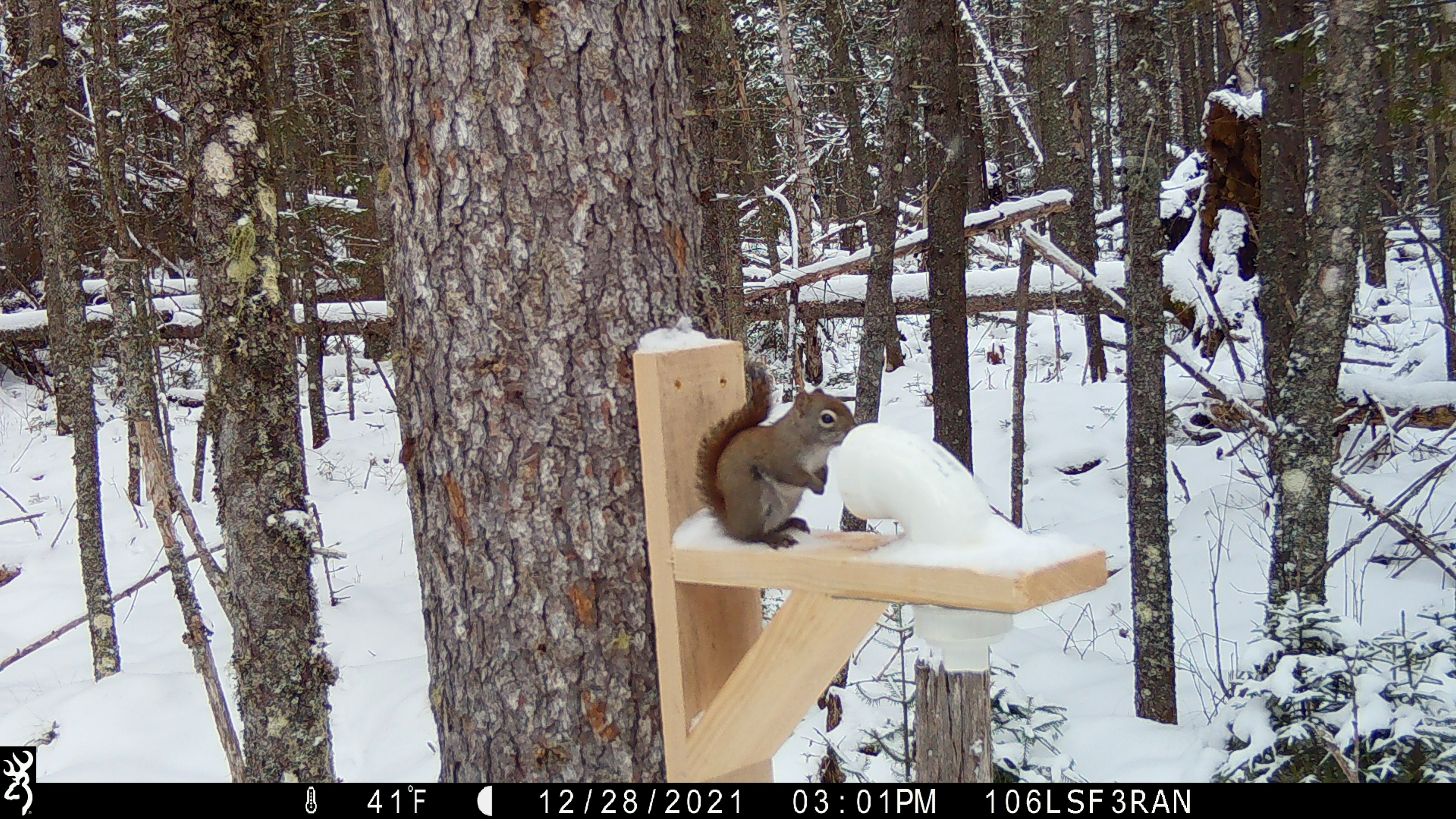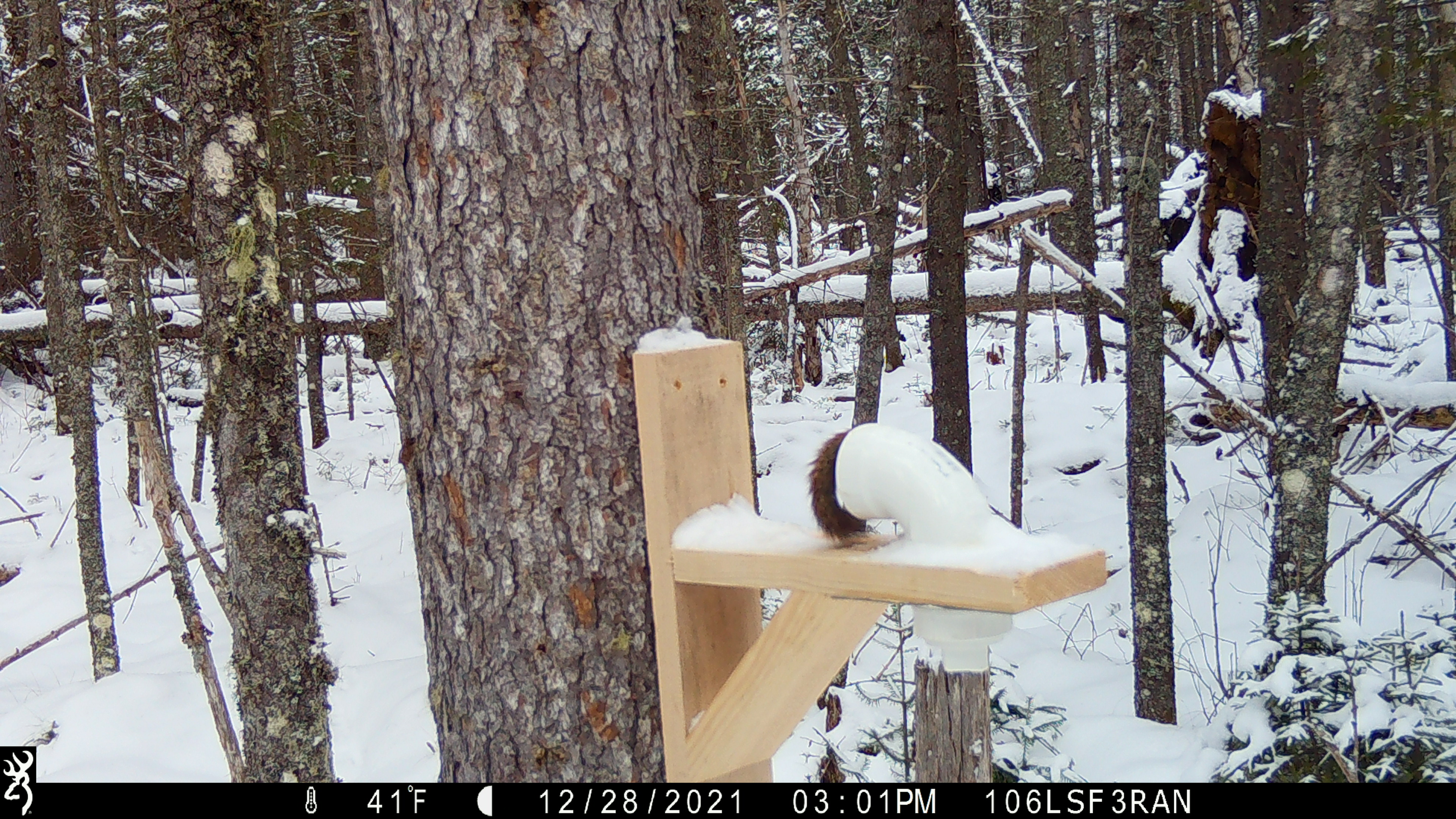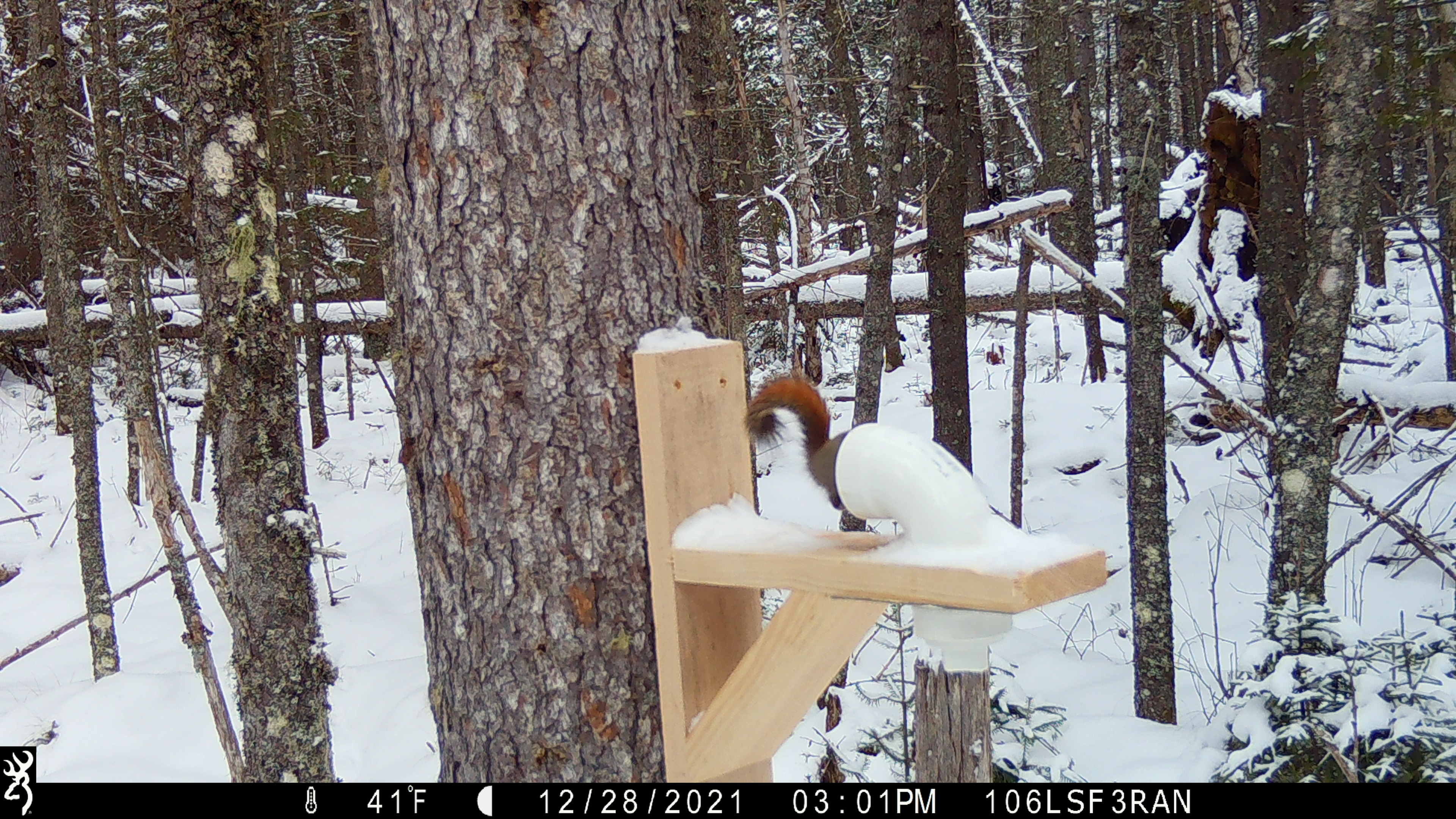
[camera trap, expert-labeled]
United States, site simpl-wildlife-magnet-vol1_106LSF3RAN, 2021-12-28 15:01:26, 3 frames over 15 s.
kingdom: Animalia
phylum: Chordata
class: Mammalia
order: Rodentia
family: Sciuridae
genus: Tamiasciurus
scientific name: Tamiasciurus hudsonicus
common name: red squirrel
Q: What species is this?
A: Red squirrel (Tamiasciurus hudsonicus).